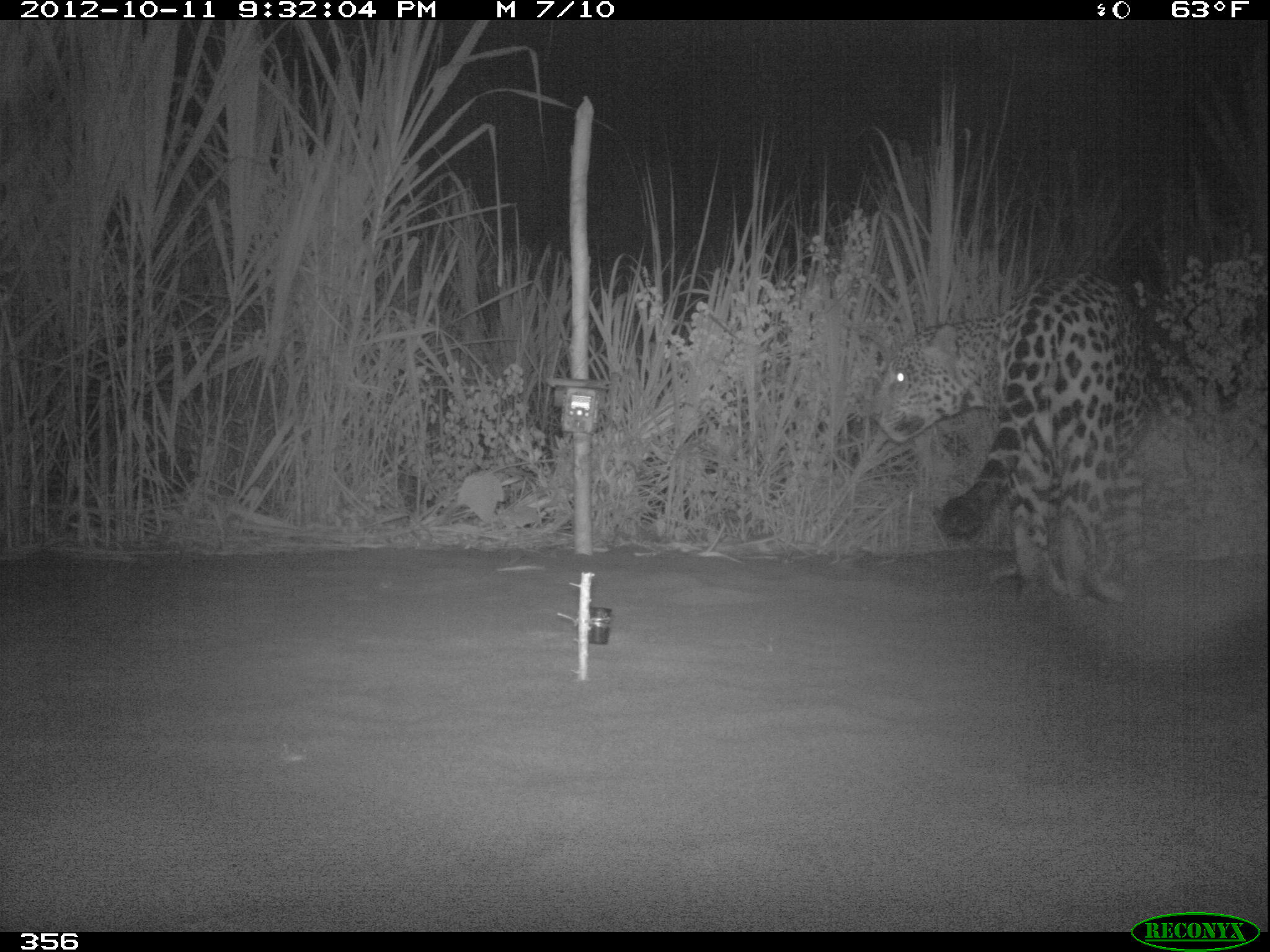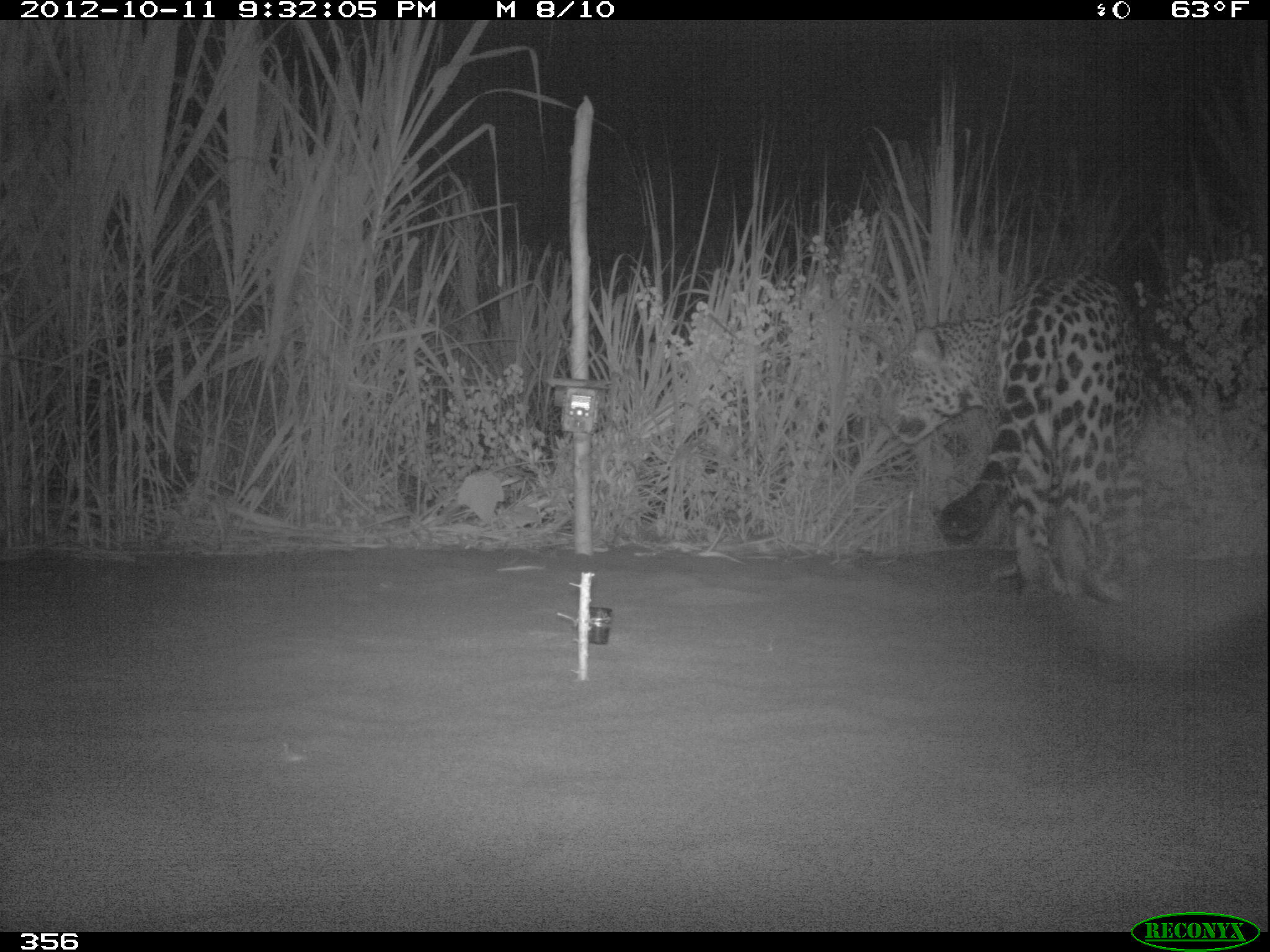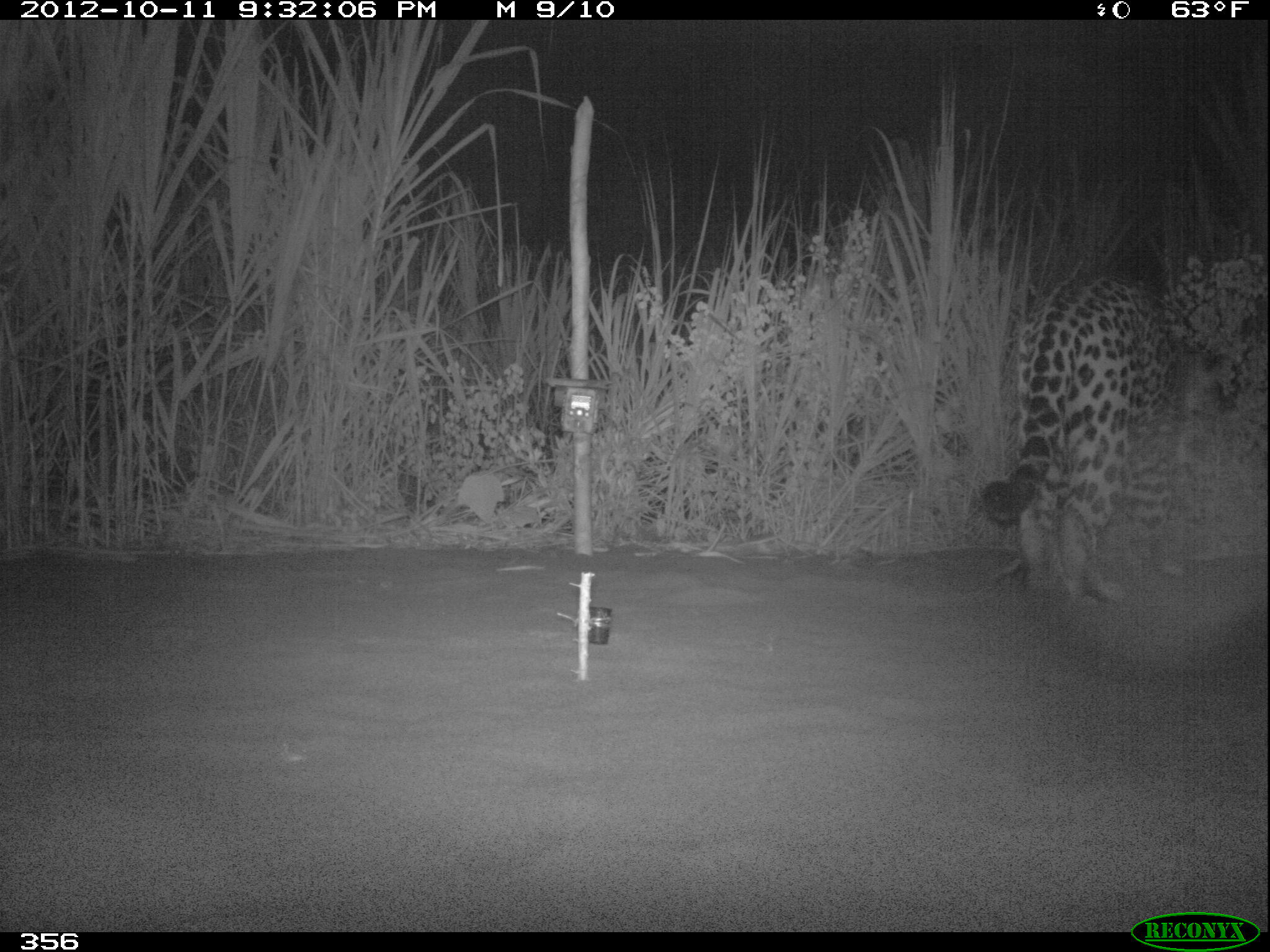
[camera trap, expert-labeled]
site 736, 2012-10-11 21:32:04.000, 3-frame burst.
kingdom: Animalia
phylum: Chordata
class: Mammalia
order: Carnivora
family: Felidae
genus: Panthera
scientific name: Panthera onca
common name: jaguar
Panthera onca (jaguar).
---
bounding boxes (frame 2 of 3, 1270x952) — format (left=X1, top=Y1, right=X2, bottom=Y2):
panthera onca: (left=873, top=267, right=1153, bottom=606)